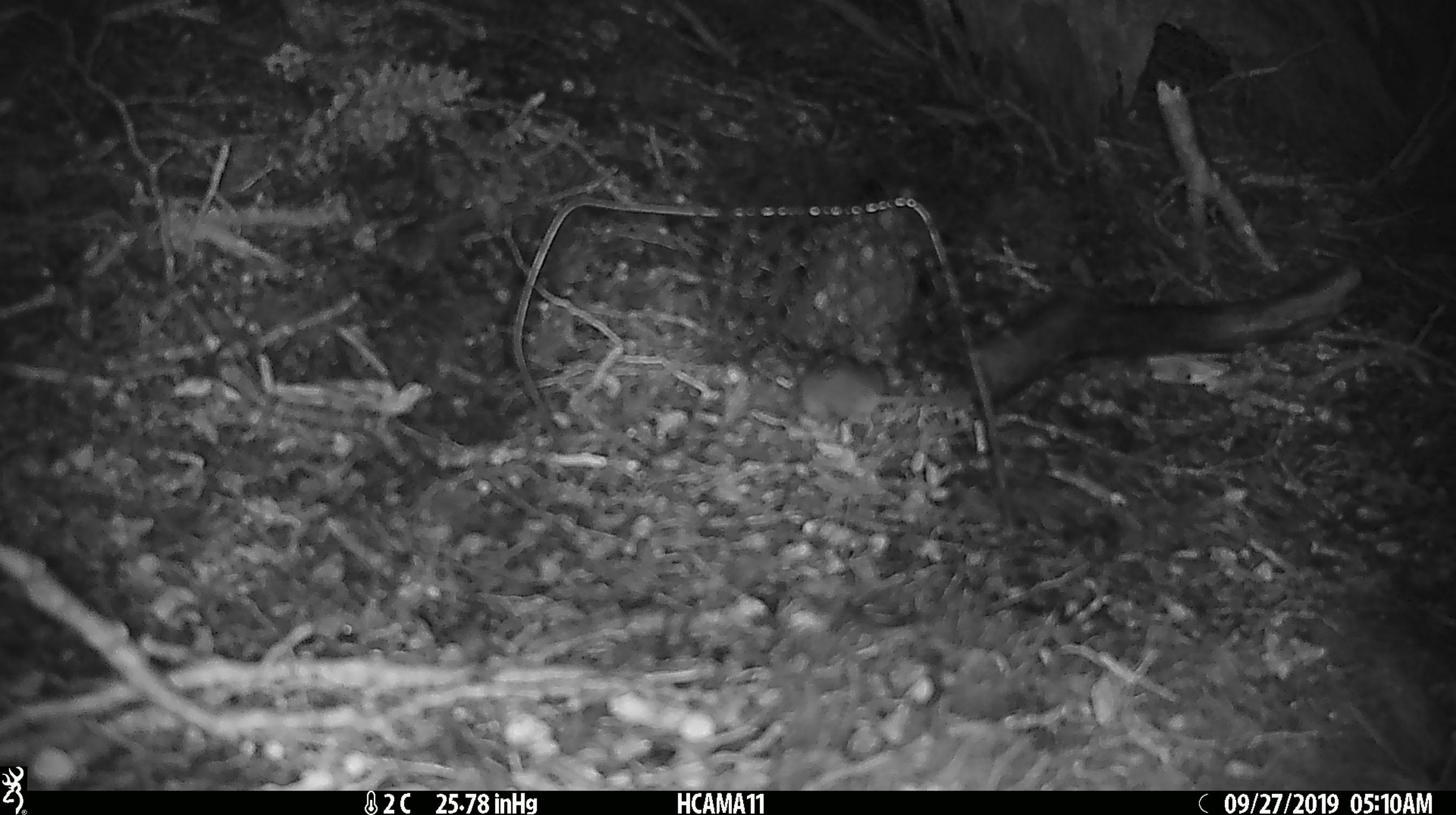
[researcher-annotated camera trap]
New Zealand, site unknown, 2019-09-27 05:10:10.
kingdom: Animalia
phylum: Chordata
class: Mammalia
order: Rodentia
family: Muridae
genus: Mus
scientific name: Mus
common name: mouse